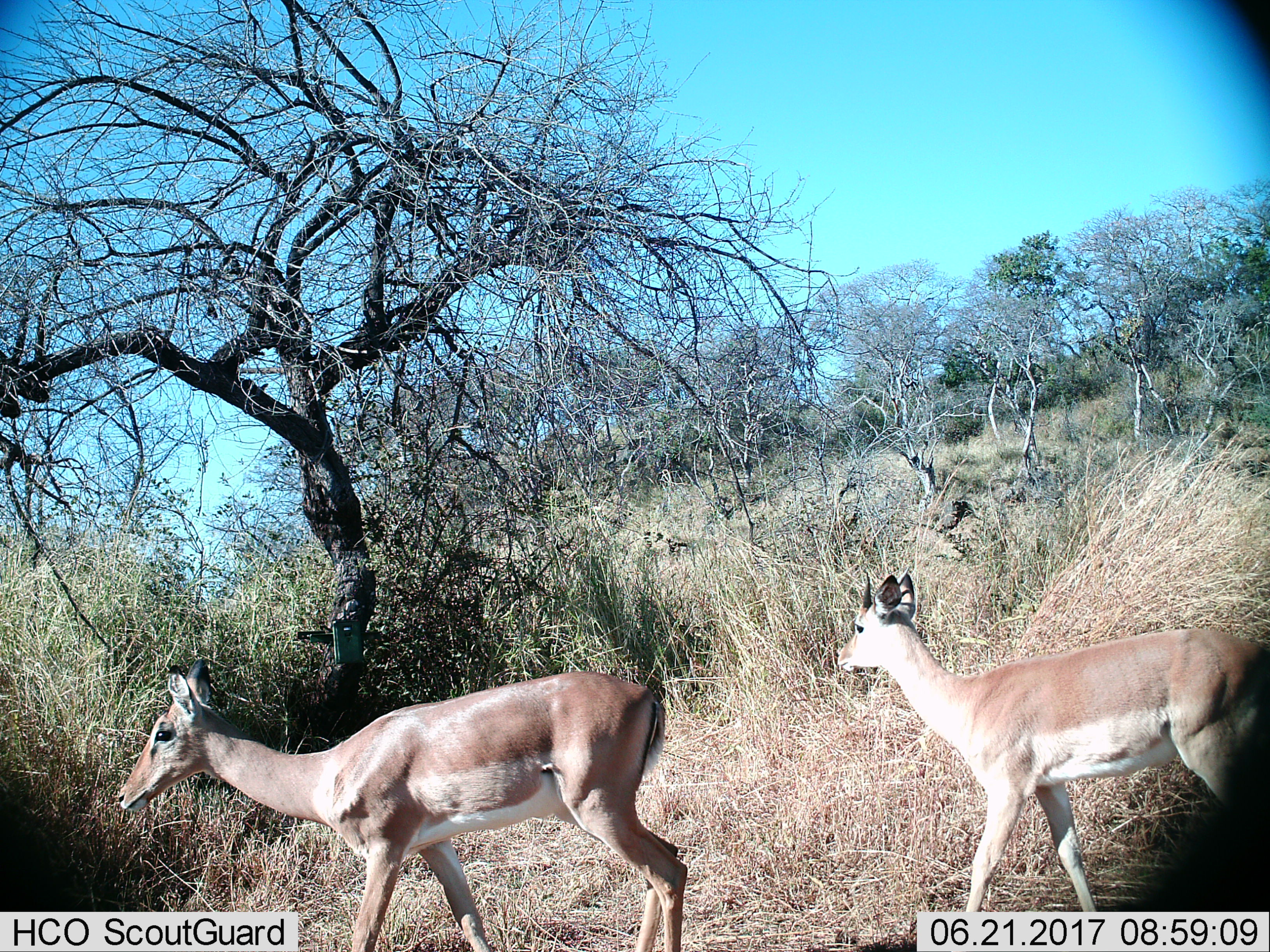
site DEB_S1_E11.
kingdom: Animalia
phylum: Chordata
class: Mammalia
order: Artiodactyla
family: Bovidae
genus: Aepyceros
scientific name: Aepyceros melampus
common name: impala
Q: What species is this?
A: Impala (Aepyceros melampus).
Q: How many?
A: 2.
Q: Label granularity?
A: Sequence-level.